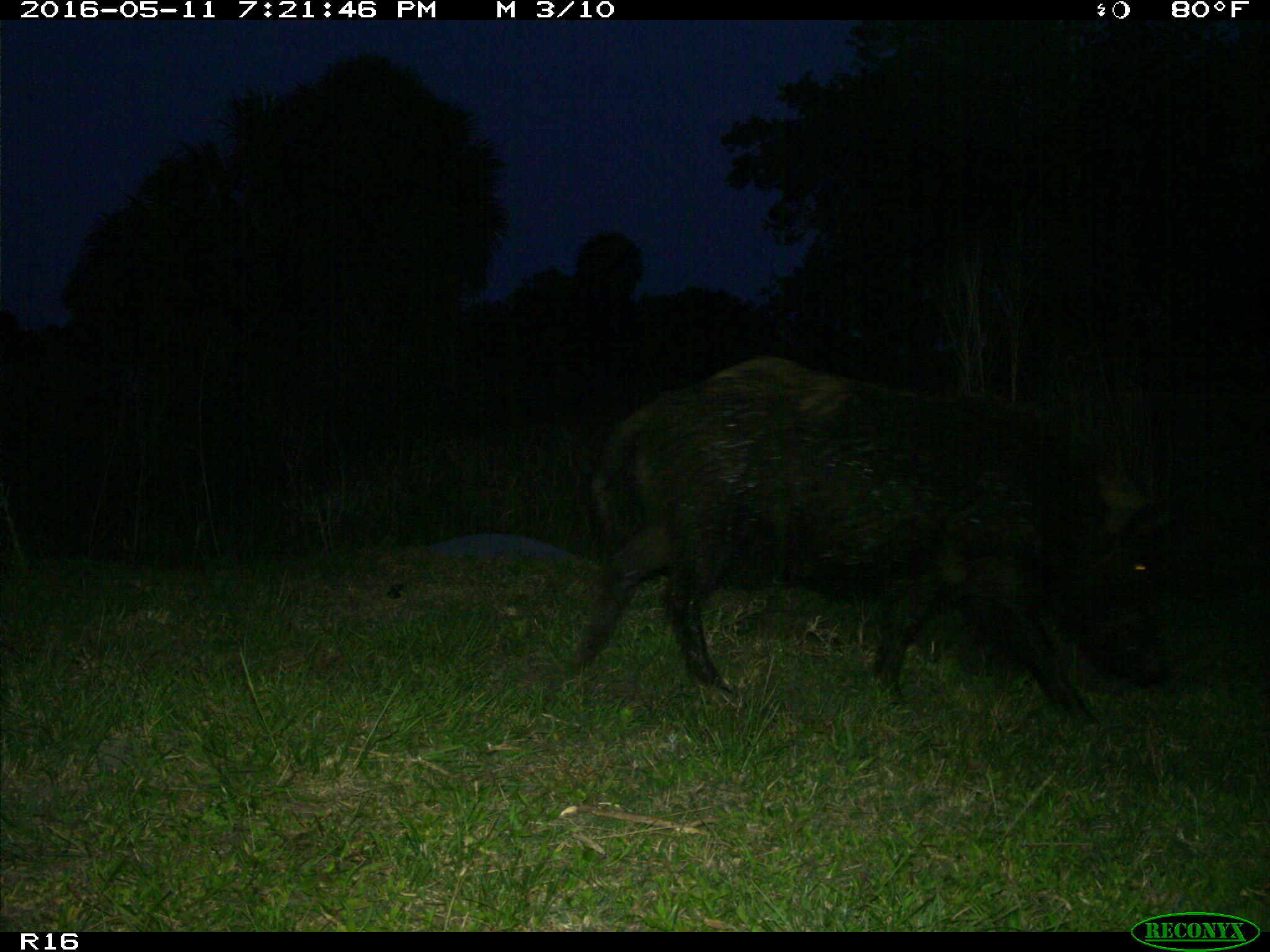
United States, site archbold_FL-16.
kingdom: Animalia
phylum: Chordata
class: Mammalia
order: Artiodactyla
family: Suidae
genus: Sus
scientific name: Sus scrofa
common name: wild boar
Sus scrofa (wild boar).